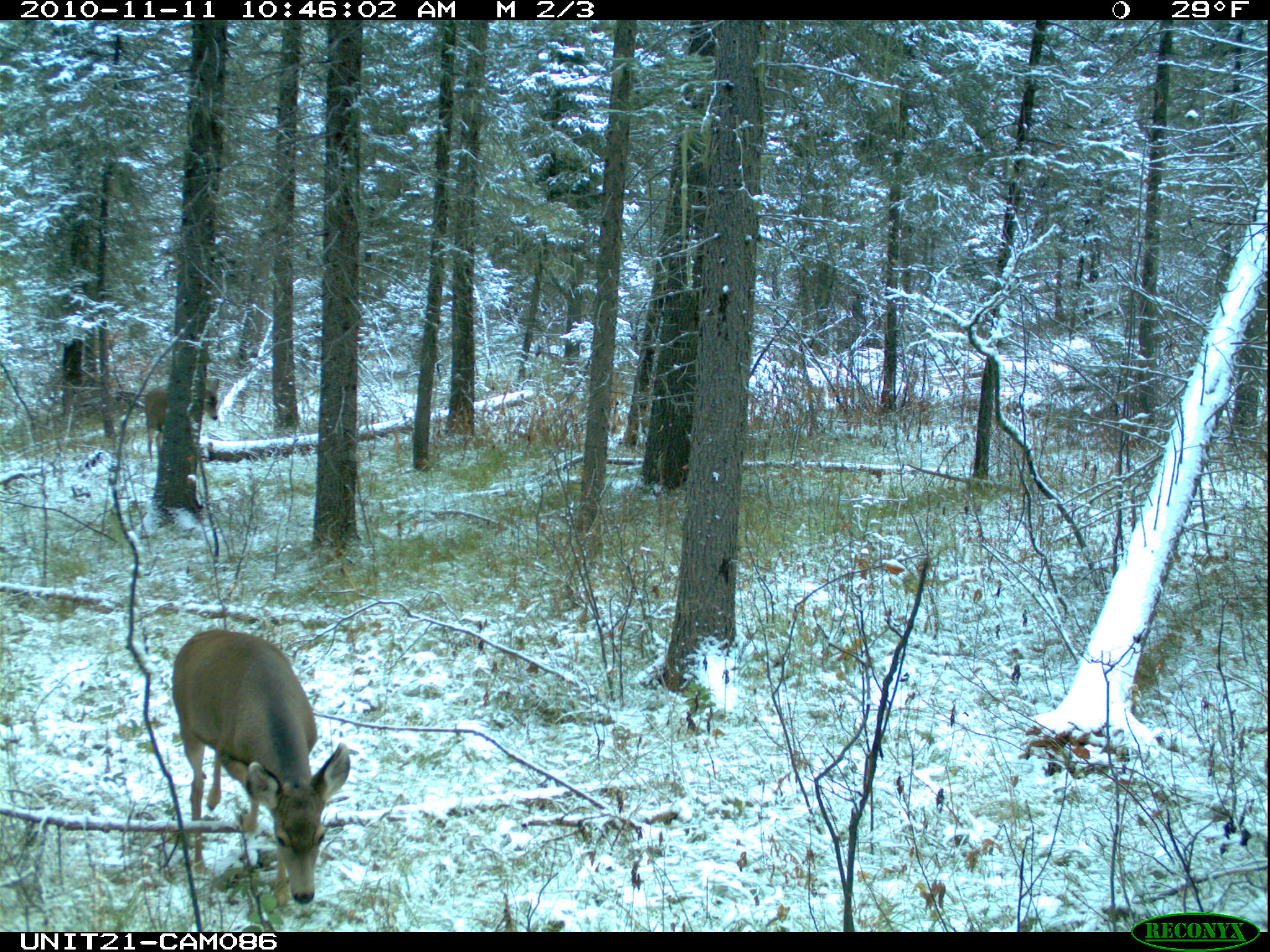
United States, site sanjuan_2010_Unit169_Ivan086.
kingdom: Animalia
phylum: Chordata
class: Mammalia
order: Artiodactyla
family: Cervidae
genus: Odocoileus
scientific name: Odocoileus hemionus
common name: mule deer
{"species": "Odocoileus hemionus (mule deer)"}